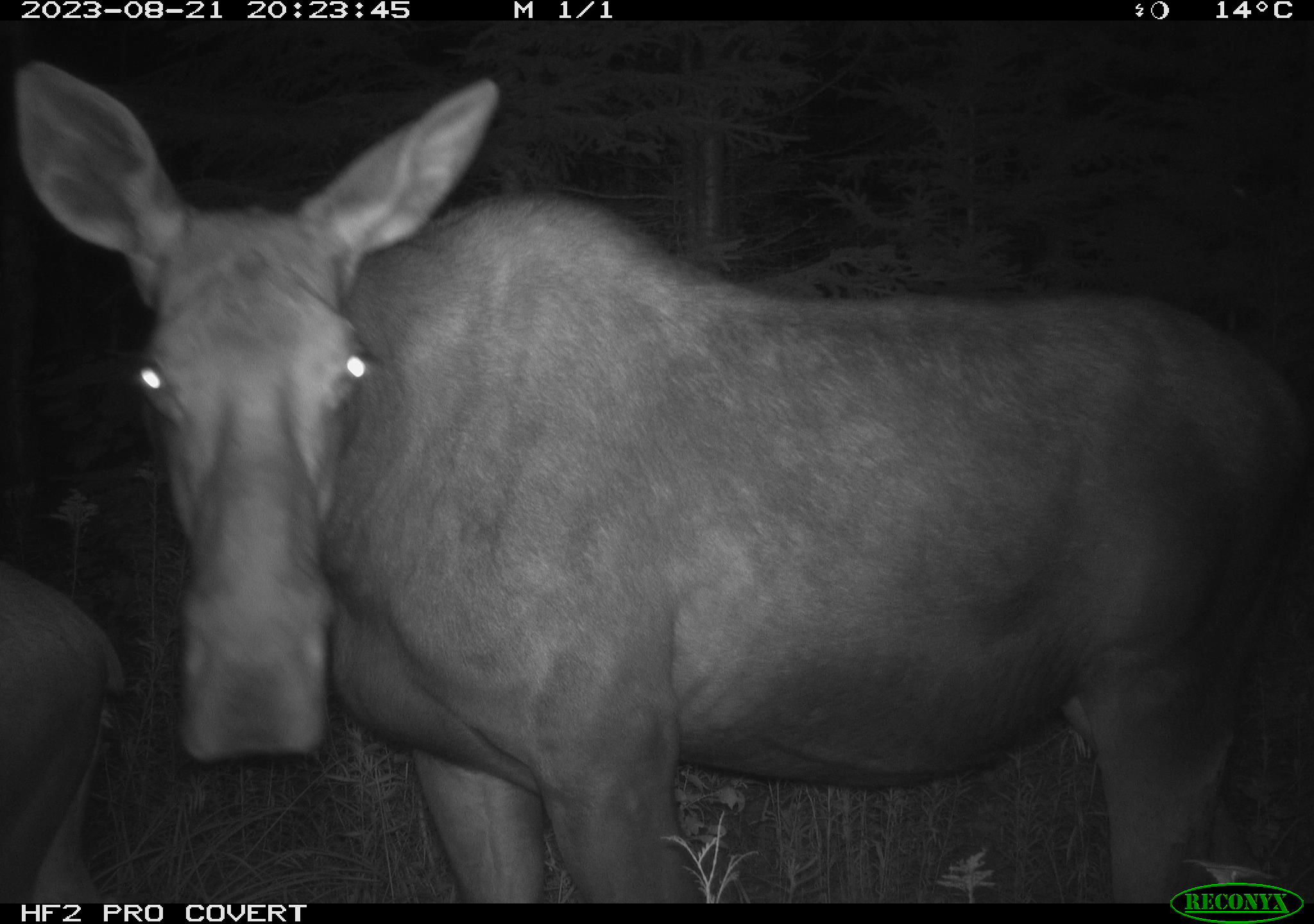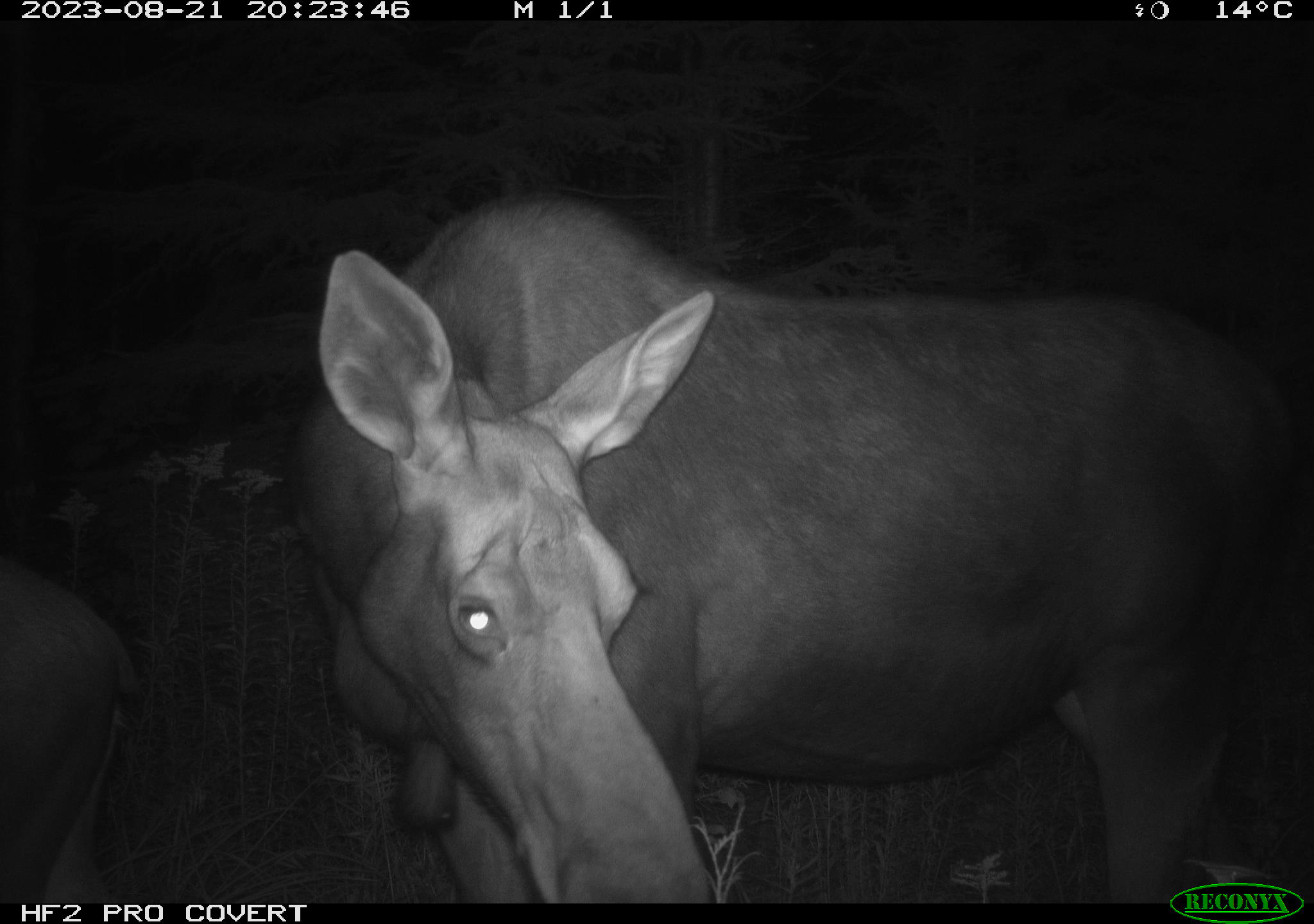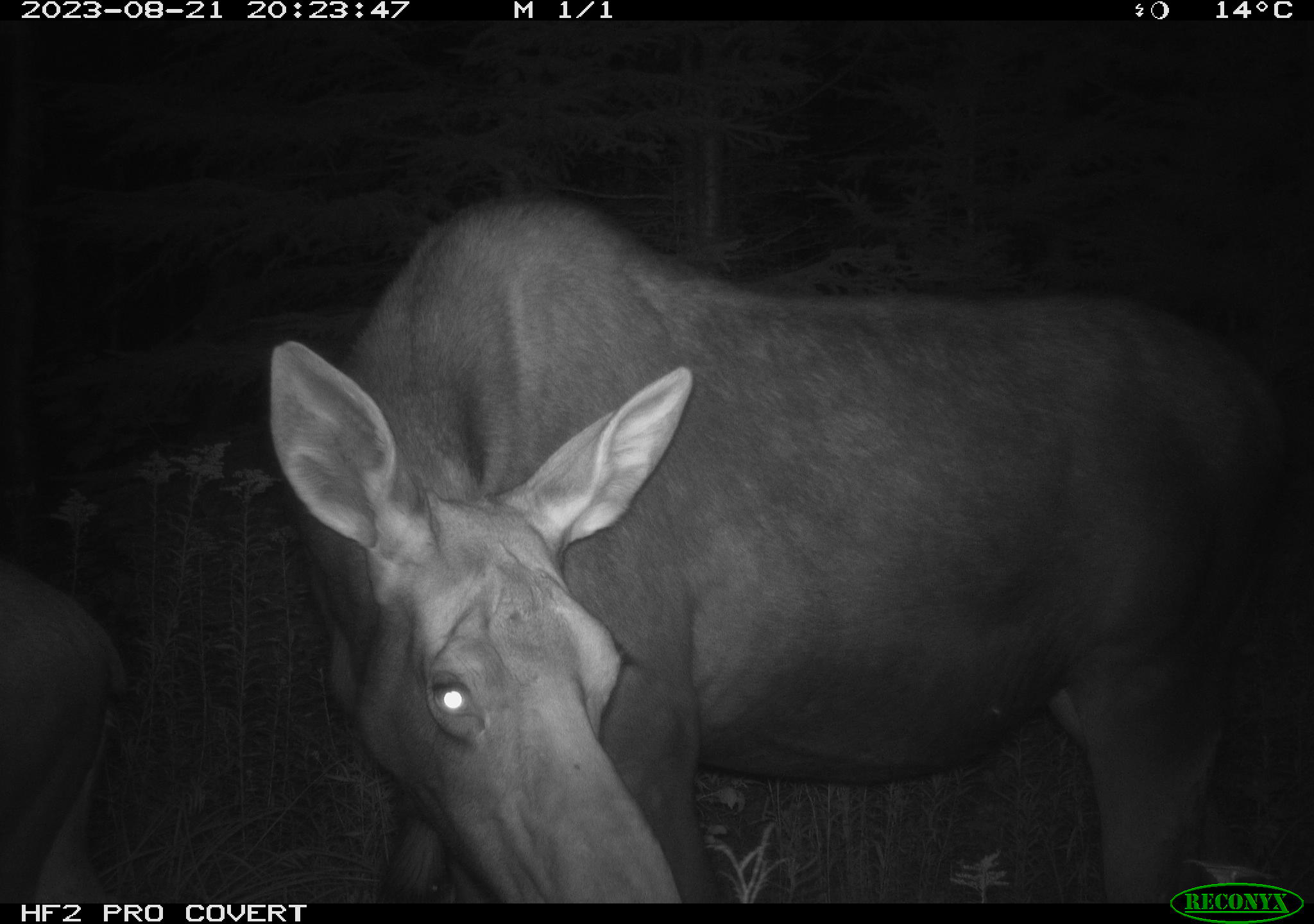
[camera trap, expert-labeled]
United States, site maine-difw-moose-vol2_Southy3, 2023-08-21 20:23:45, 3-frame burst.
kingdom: Animalia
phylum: Chordata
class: Mammalia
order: Artiodactyla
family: Cervidae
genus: Alces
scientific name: Alces alces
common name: moose